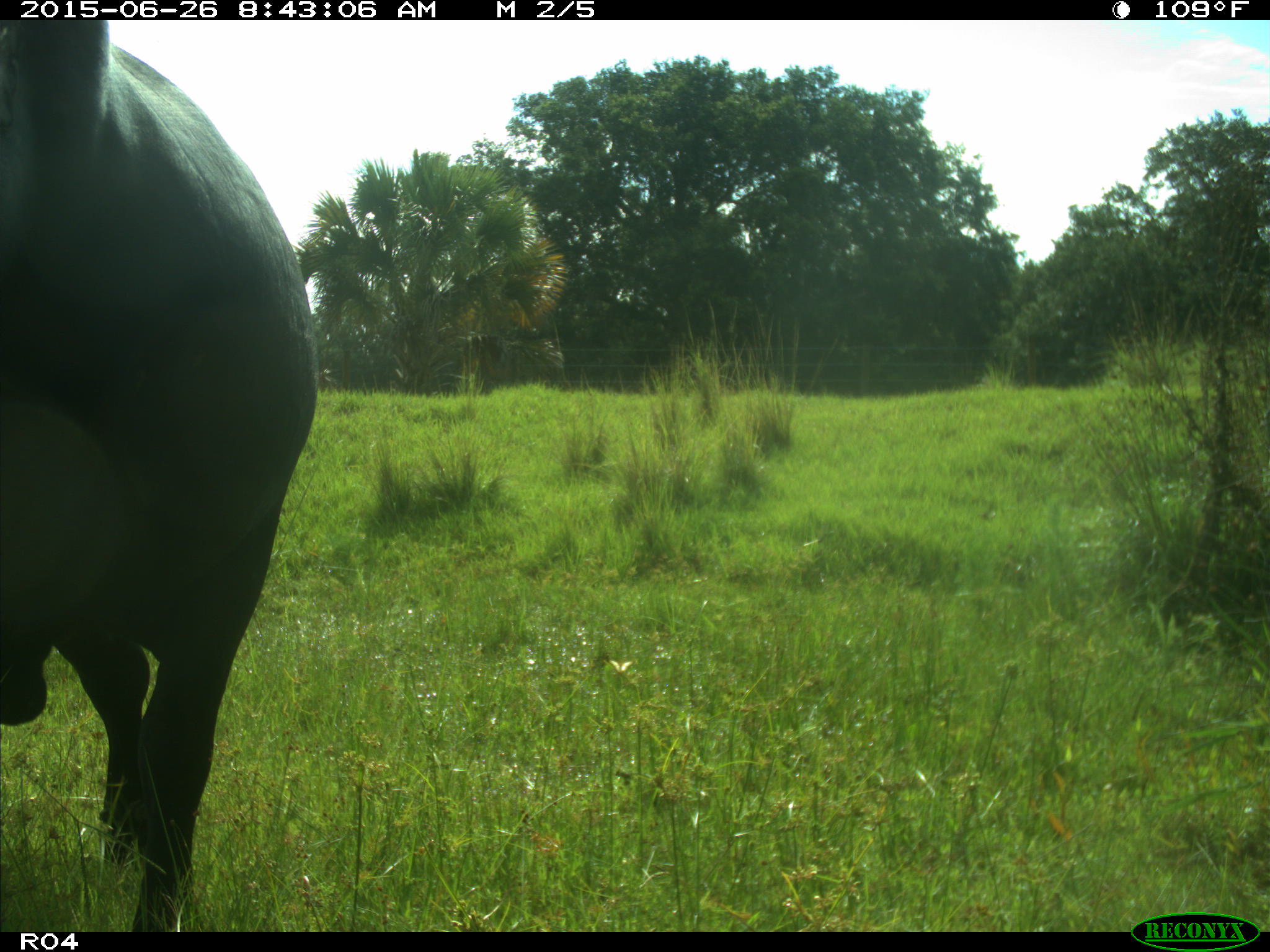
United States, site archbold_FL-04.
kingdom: Animalia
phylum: Chordata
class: Mammalia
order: Artiodactyla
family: Bovidae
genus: Bos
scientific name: Bos taurus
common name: domestic cow